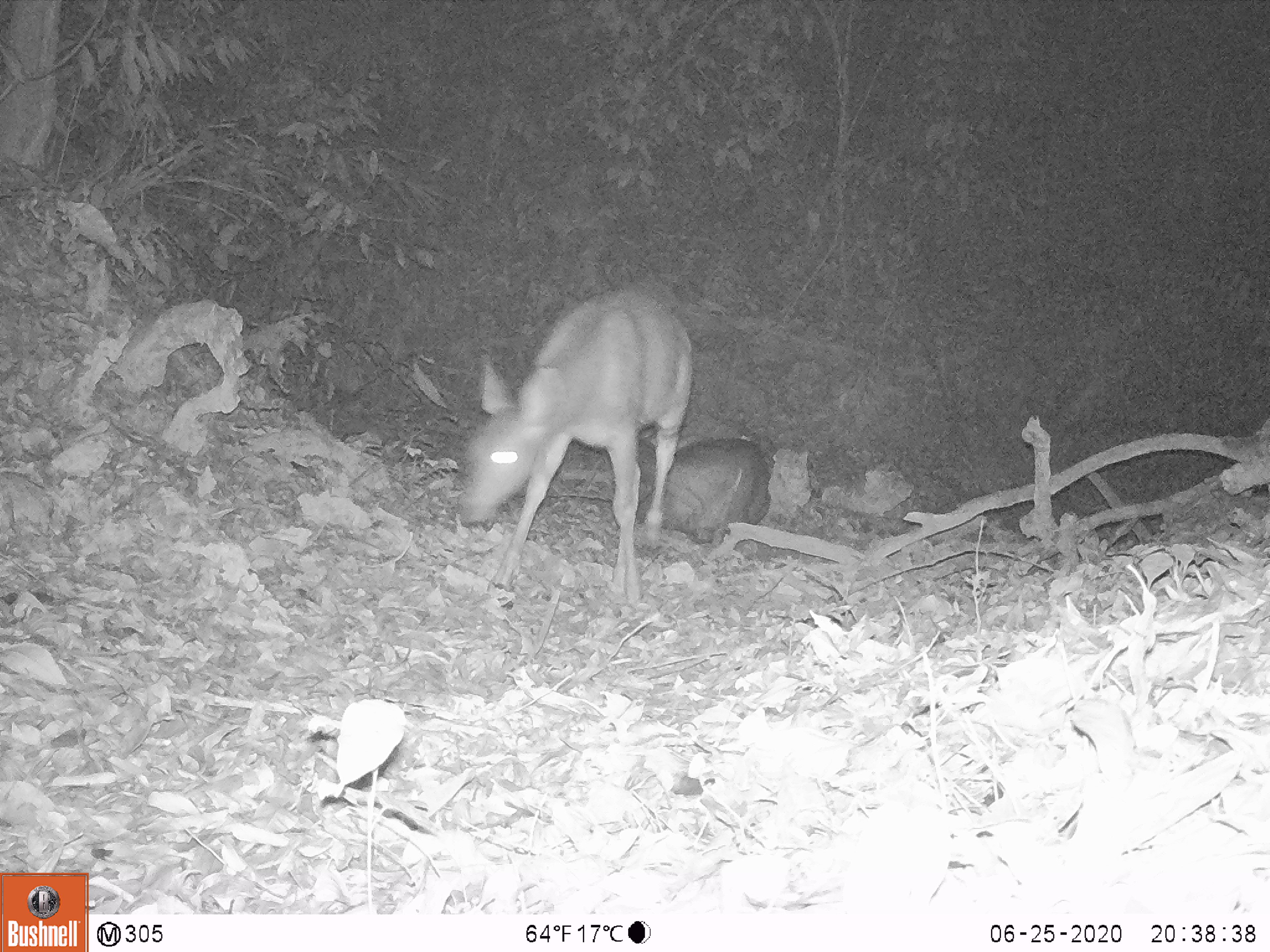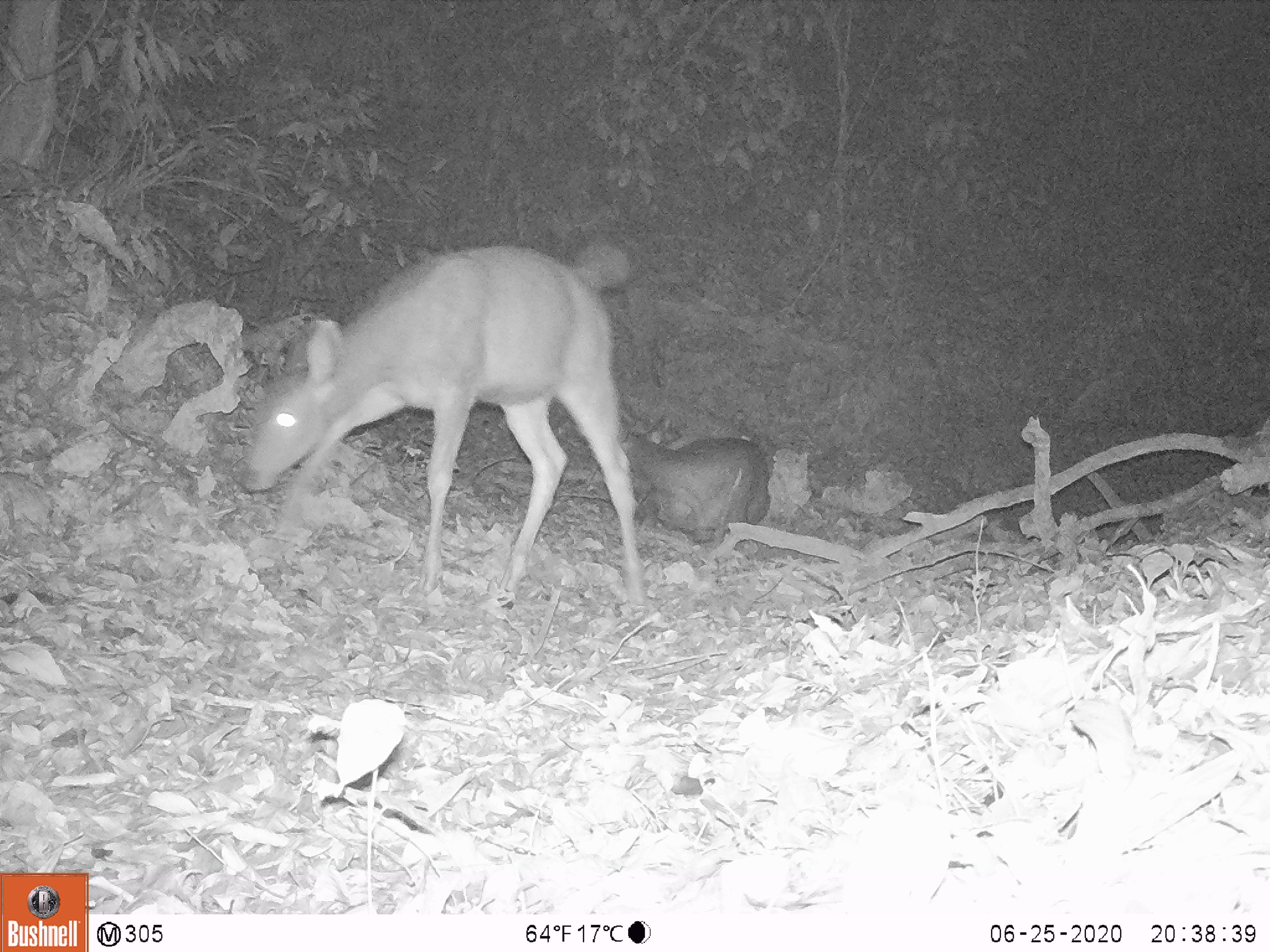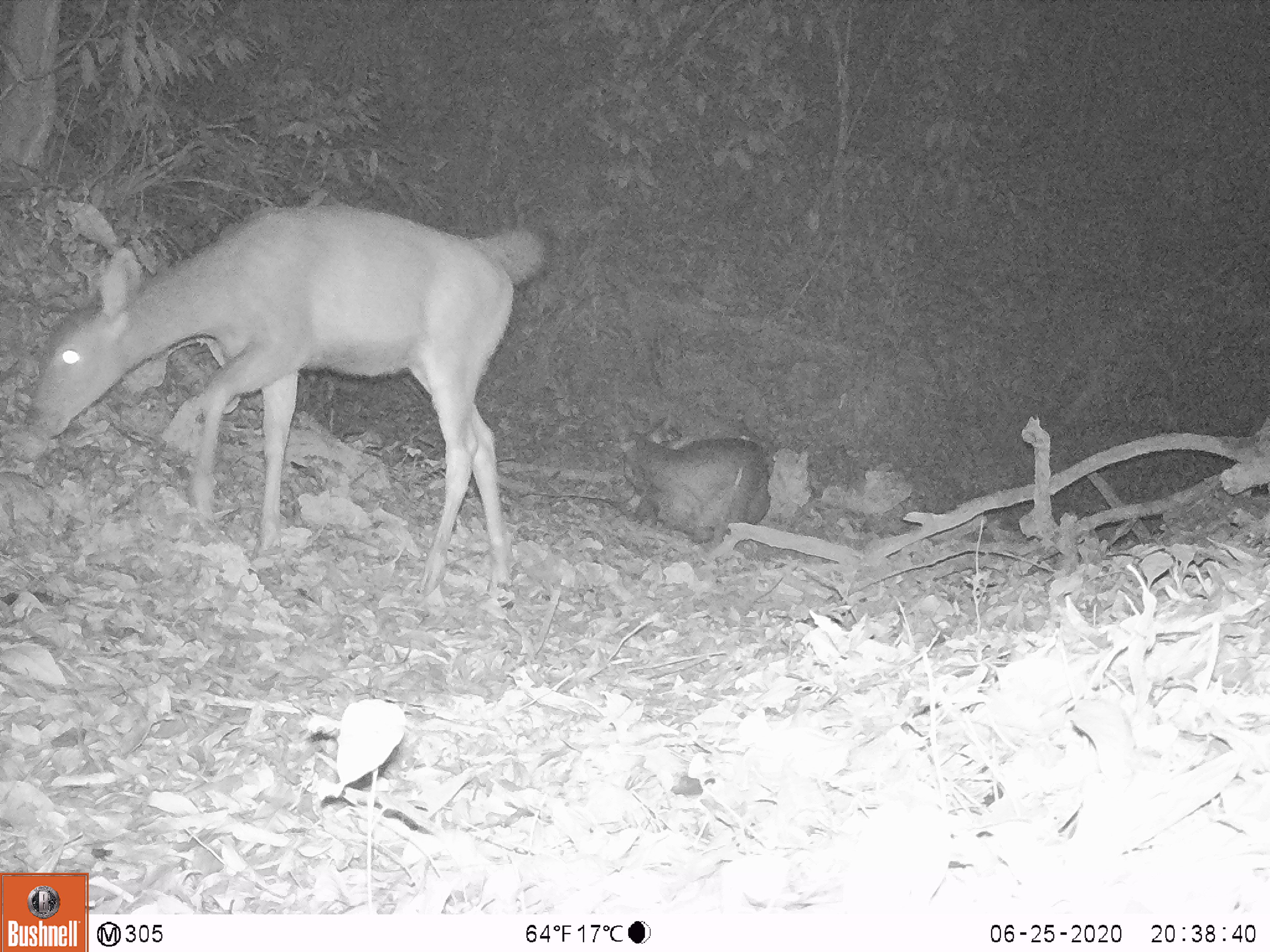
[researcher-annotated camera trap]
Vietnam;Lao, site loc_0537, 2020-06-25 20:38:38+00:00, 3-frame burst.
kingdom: Animalia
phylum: Chordata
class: Mammalia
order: Artiodactyla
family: Cervidae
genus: Rusa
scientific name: Rusa unicolor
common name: sambar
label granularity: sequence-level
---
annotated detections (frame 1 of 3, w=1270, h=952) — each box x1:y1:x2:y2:
sambar: 460:287:692:603; 636:438:775:545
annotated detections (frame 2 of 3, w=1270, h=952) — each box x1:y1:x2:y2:
sambar: 235:242:647:605; 618:430:770:543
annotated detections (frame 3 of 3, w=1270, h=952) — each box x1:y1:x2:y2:
sambar: 30:205:544:589; 615:422:771:543